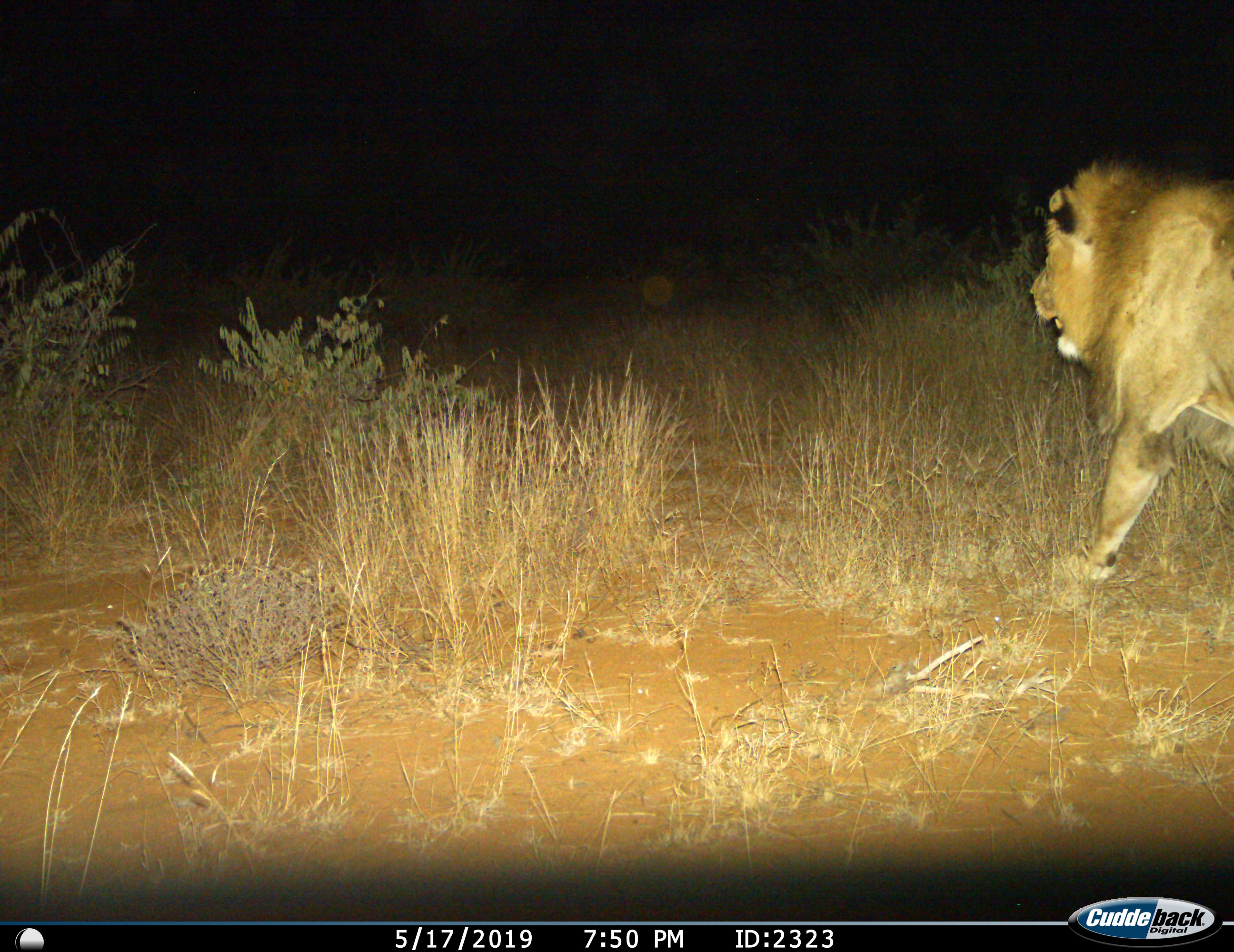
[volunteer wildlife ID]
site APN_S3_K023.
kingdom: Animalia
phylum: Chordata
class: Mammalia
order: Carnivora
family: Felidae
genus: Panthera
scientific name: Panthera leo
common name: lion male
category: lionmale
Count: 1.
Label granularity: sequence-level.